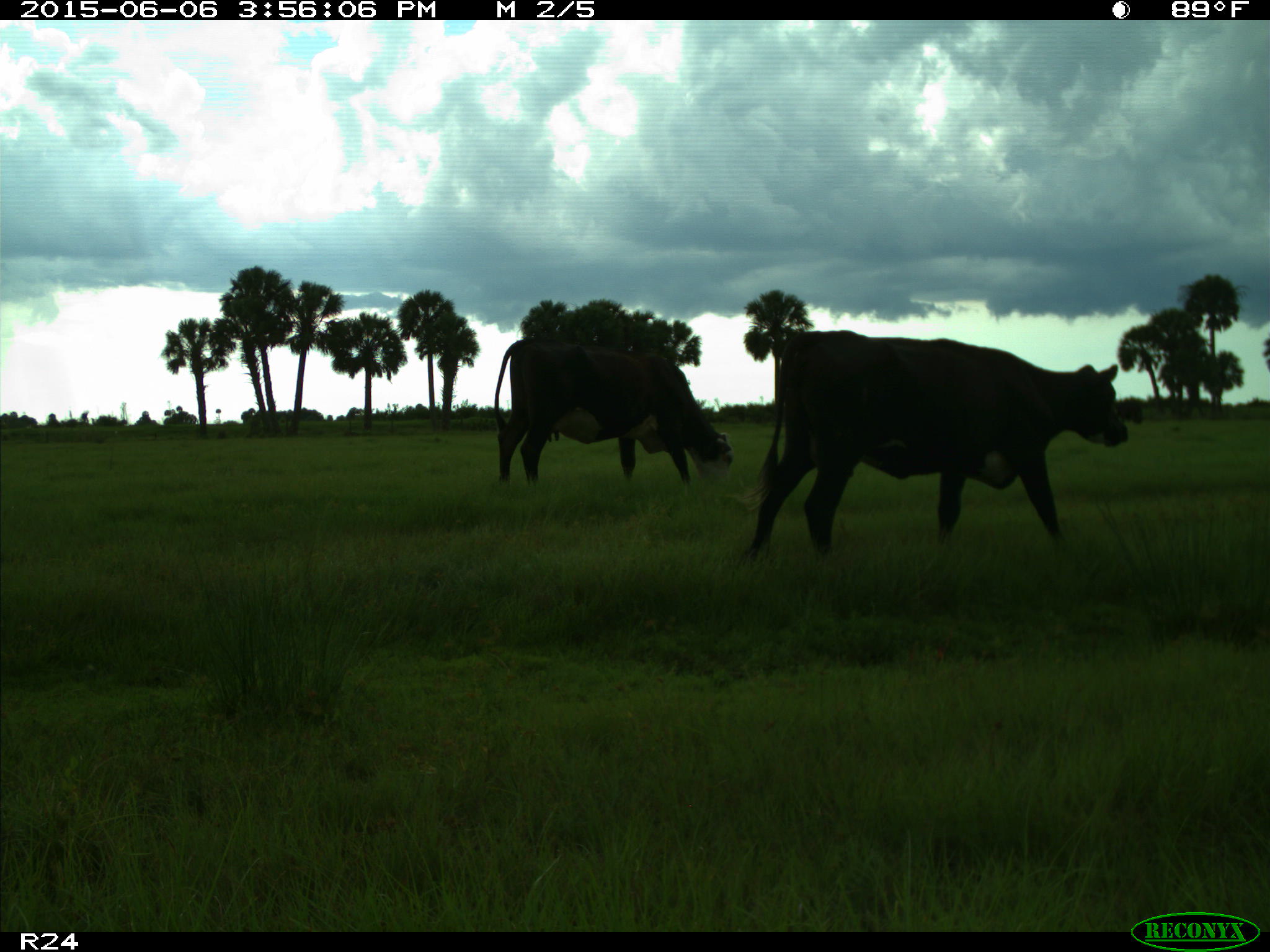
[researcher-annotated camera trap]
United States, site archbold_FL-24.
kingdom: Animalia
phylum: Chordata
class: Mammalia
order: Artiodactyla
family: Bovidae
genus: Bos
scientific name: Bos taurus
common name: domestic cow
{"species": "Bos taurus (domestic cow)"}